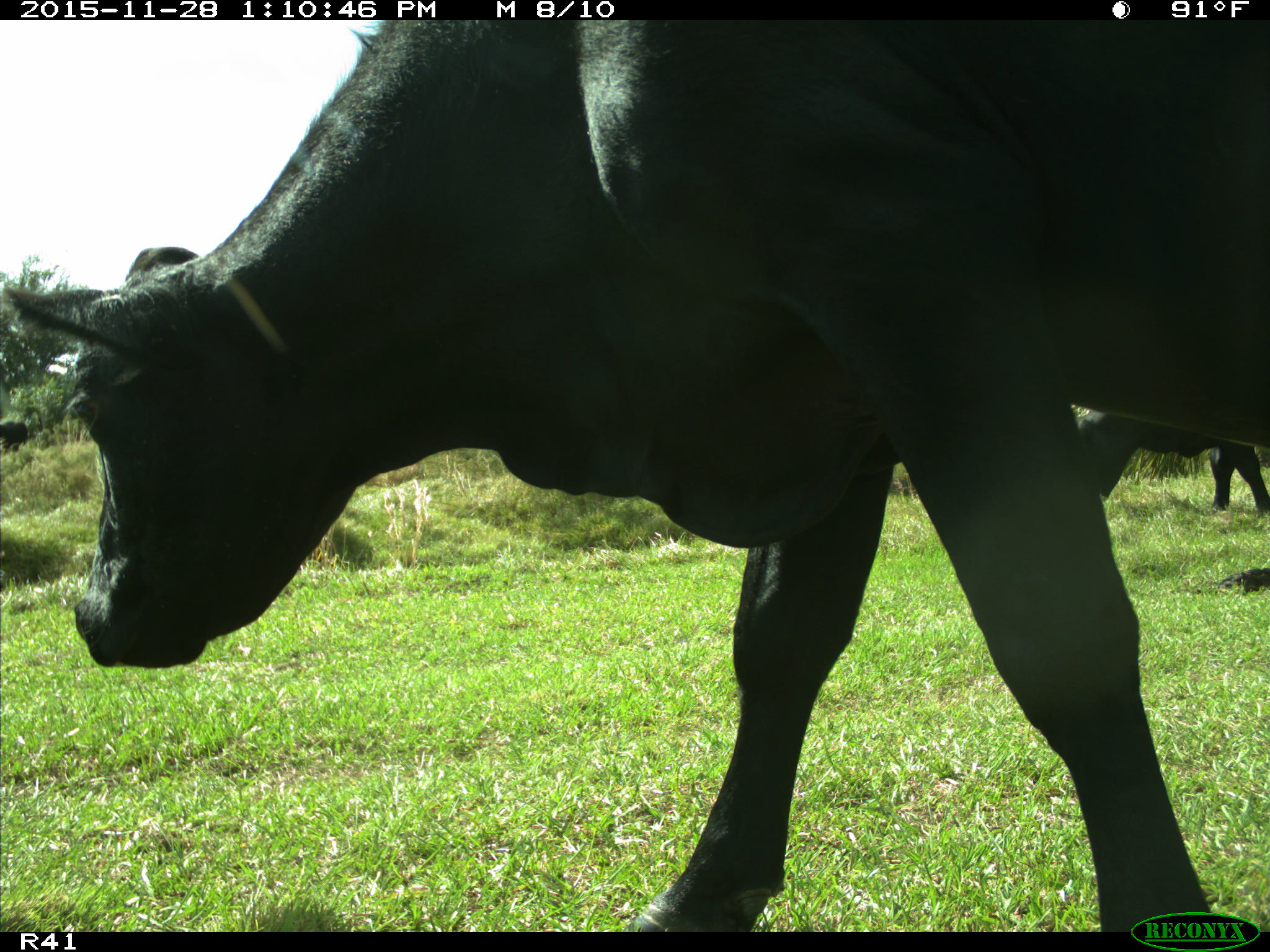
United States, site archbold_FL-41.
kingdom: Animalia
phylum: Chordata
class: Mammalia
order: Artiodactyla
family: Bovidae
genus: Bos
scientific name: Bos taurus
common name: domestic cow